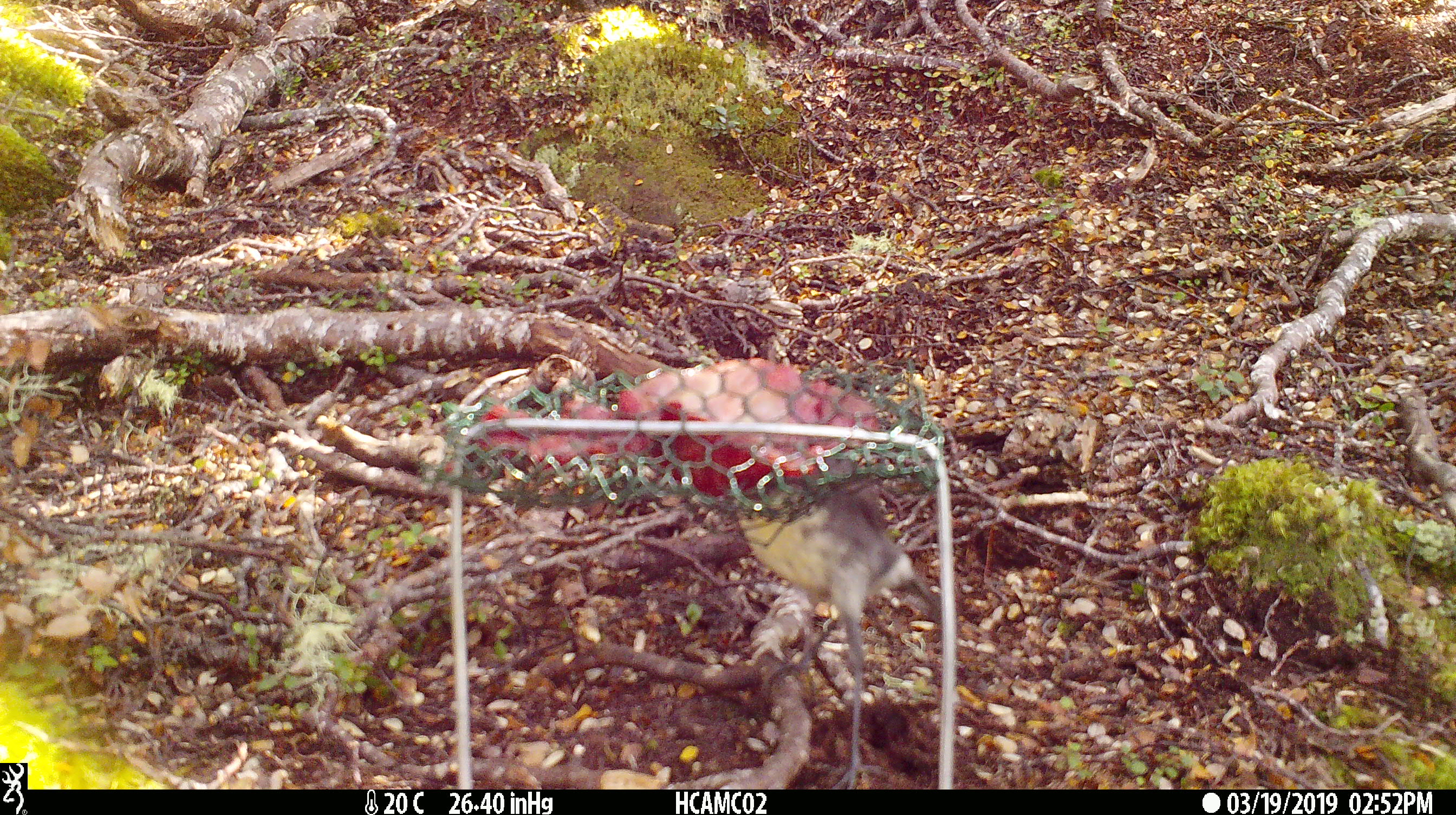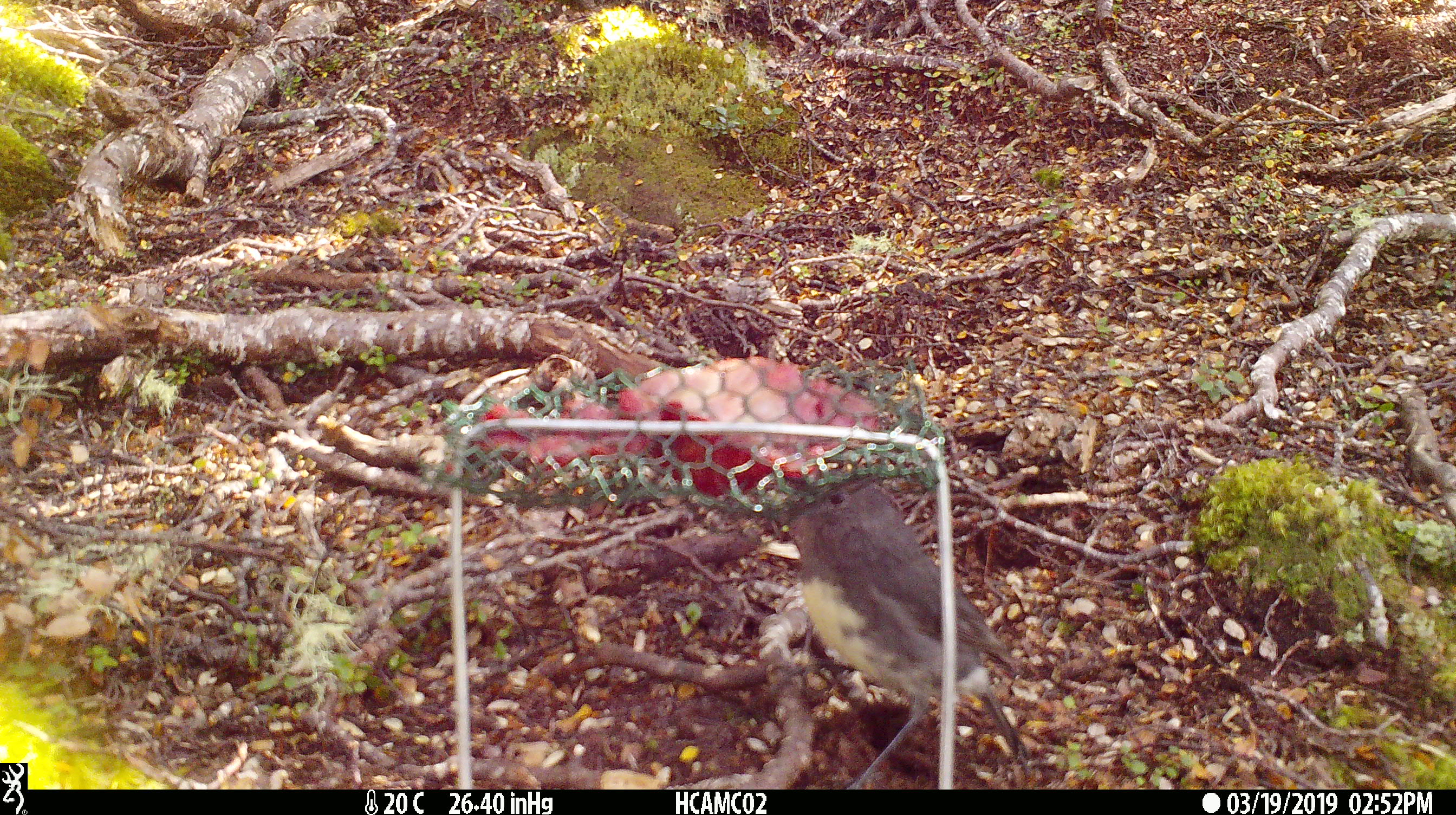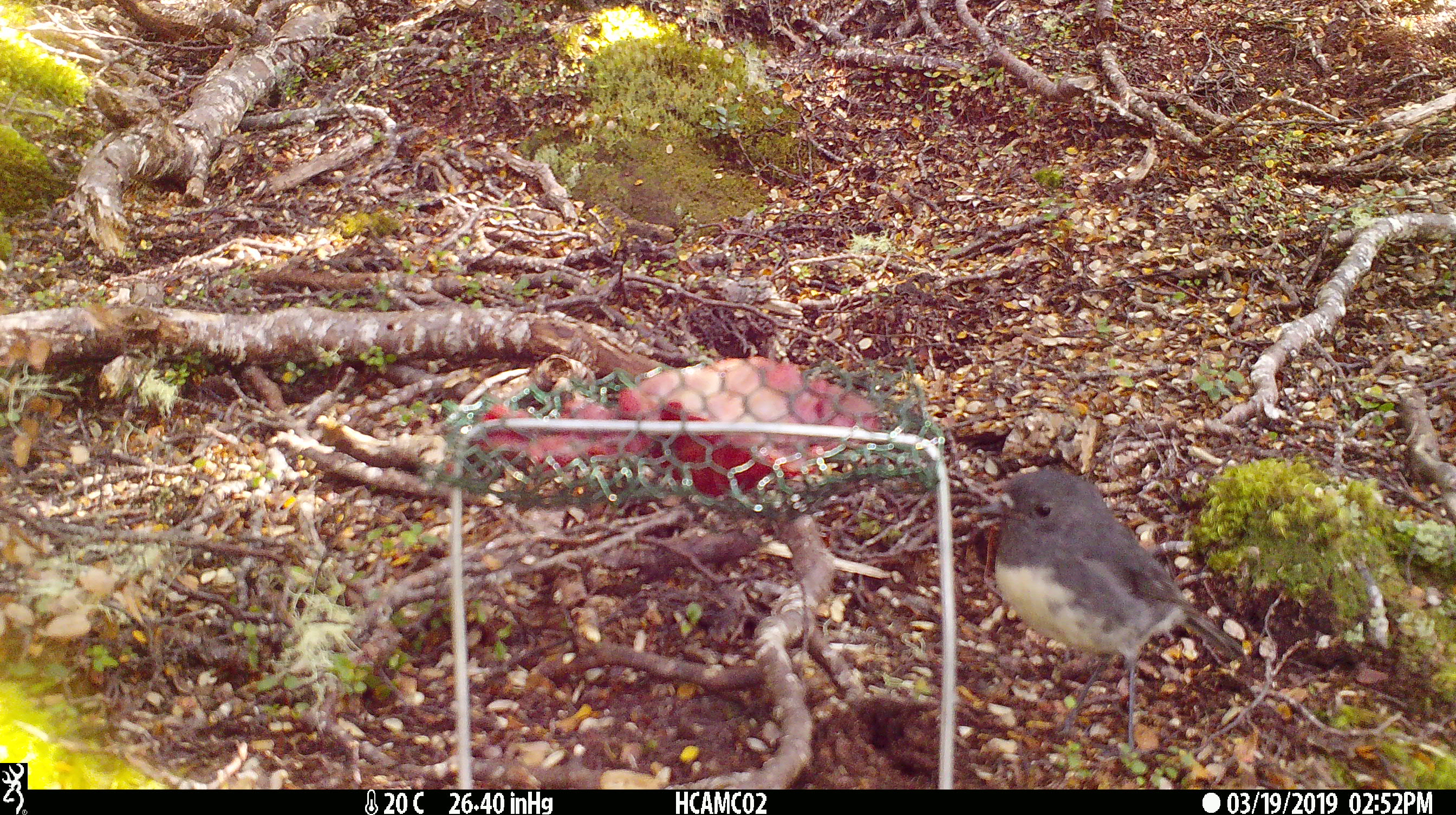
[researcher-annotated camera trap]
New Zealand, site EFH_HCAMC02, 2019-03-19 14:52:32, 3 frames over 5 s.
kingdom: Animalia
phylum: Chordata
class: Aves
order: Passeriformes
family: Petroicidae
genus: Petroica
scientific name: Petroica australis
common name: new zealand robin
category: robin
Robin (new zealand robin) (Petroica australis).